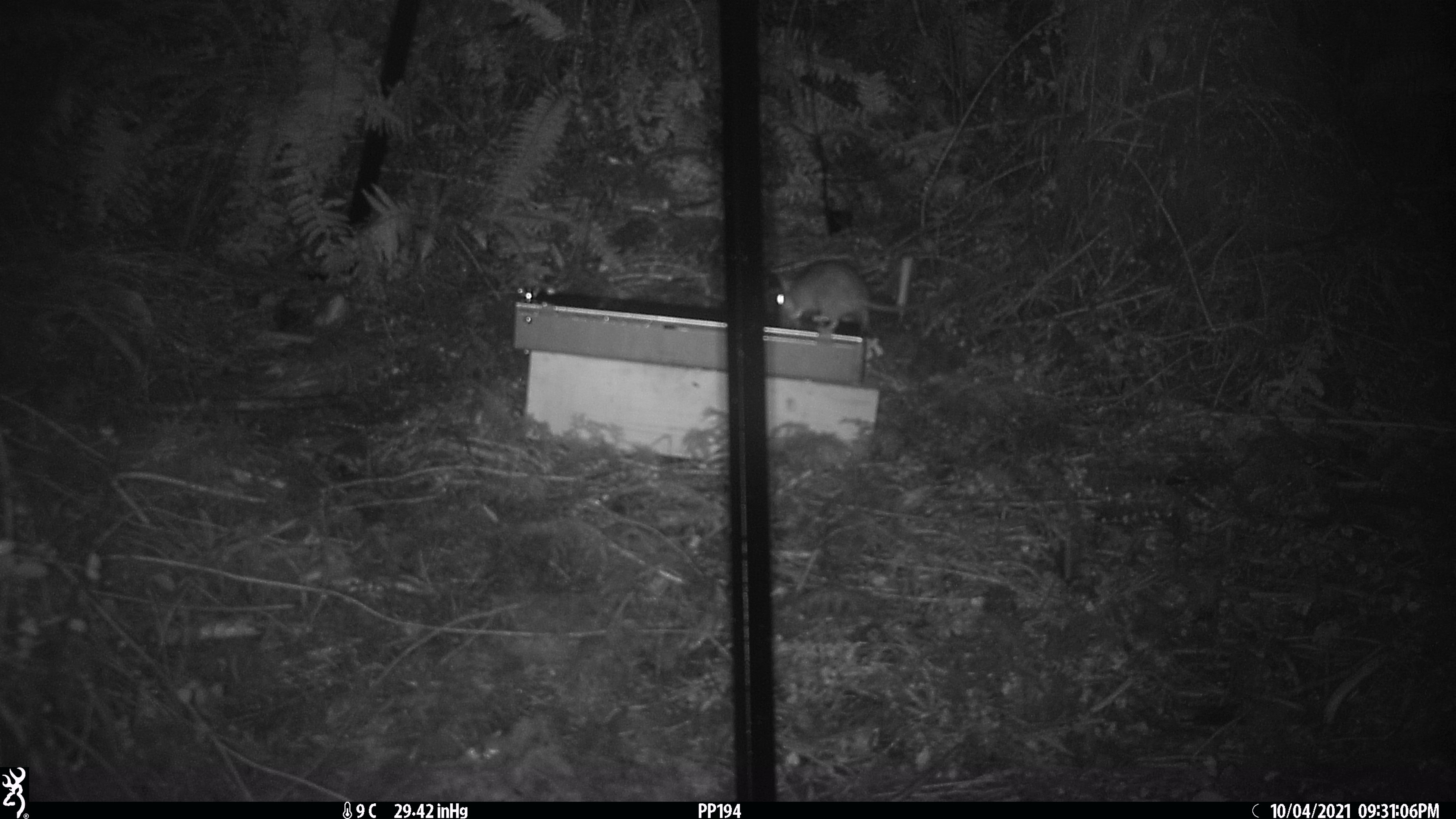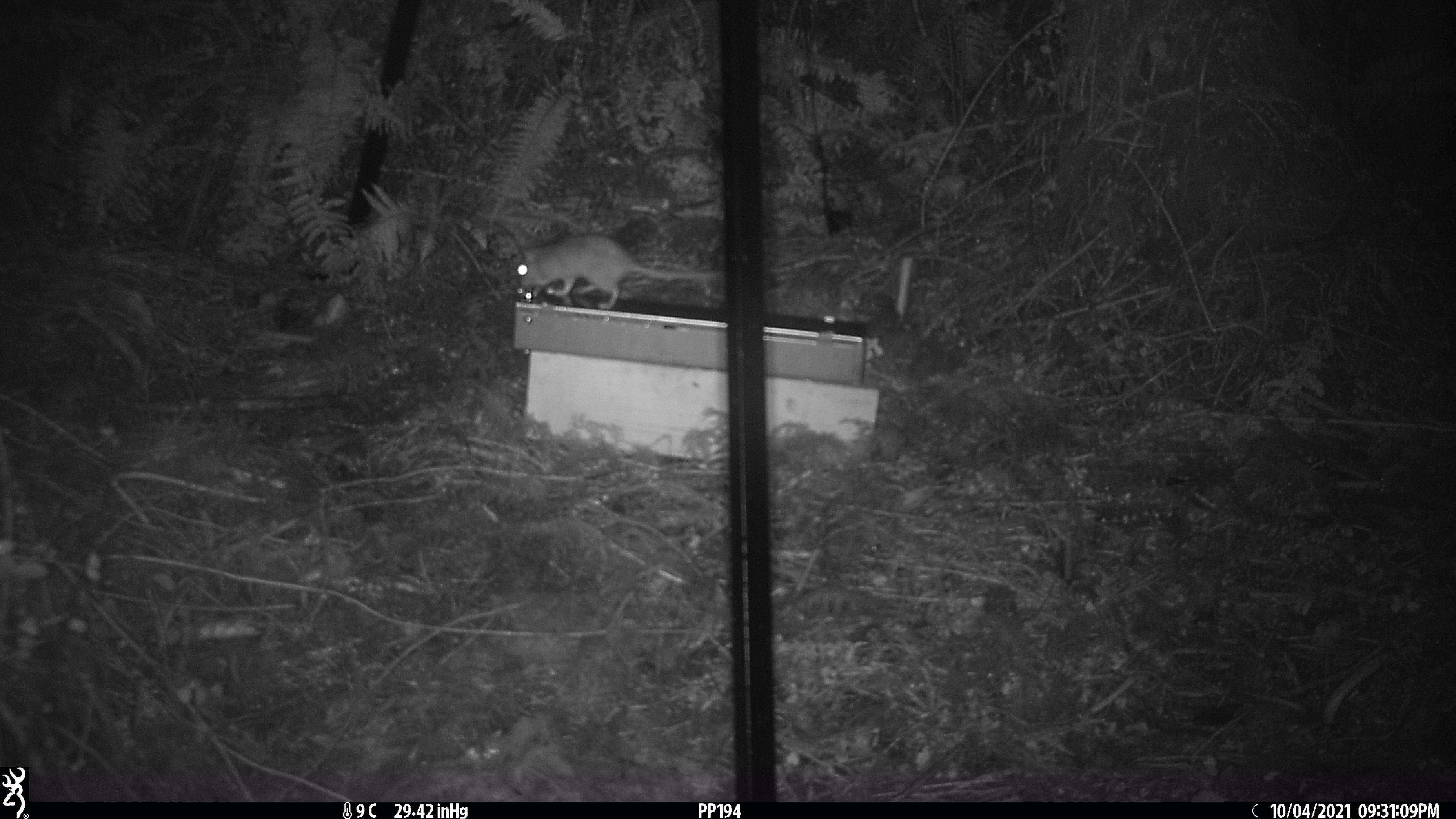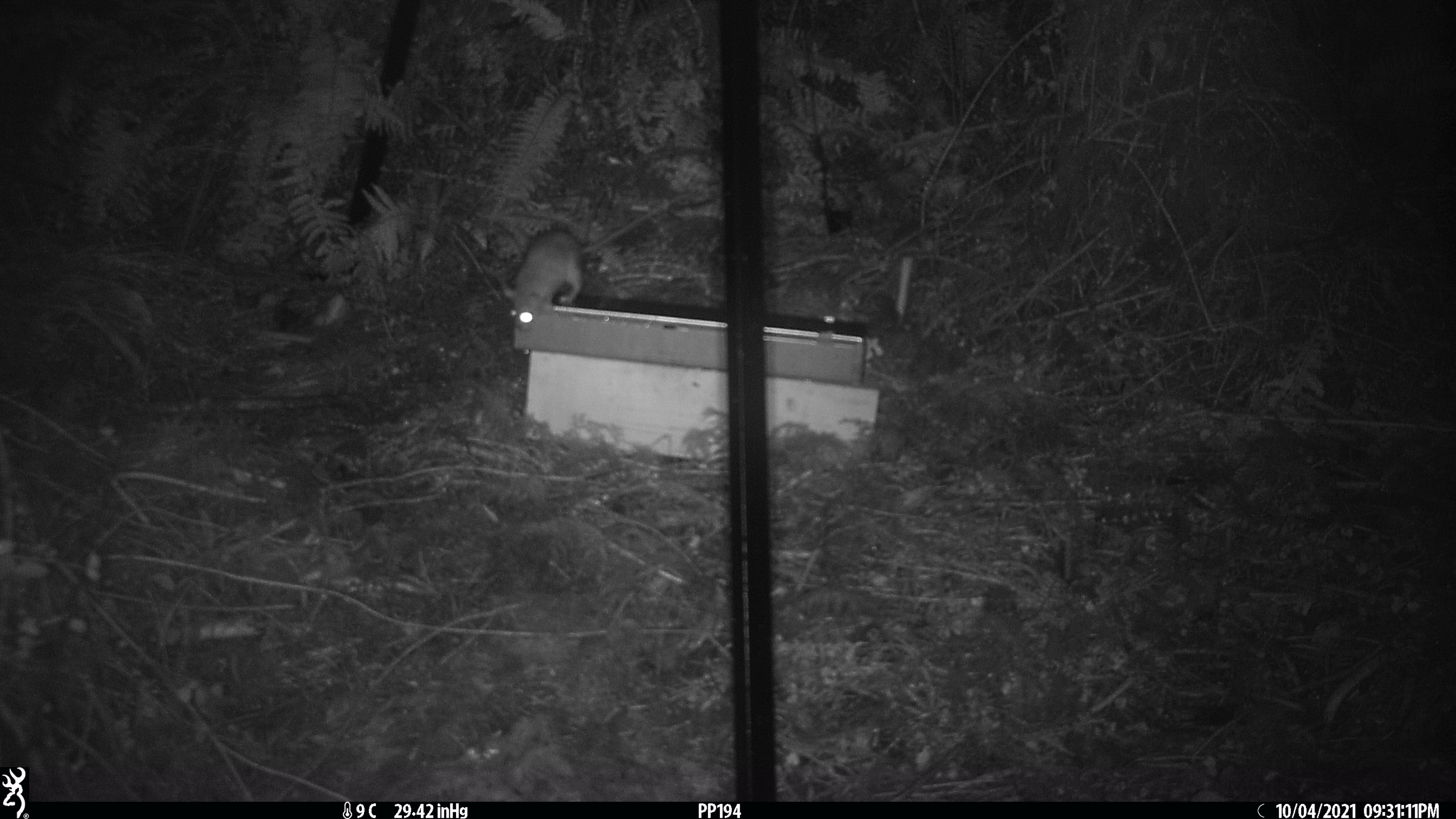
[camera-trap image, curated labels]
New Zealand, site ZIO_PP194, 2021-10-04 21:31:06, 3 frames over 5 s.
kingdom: Animalia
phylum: Chordata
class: Mammalia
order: Rodentia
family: Muridae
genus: Rattus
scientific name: Rattus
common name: rat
Rat (Rattus).